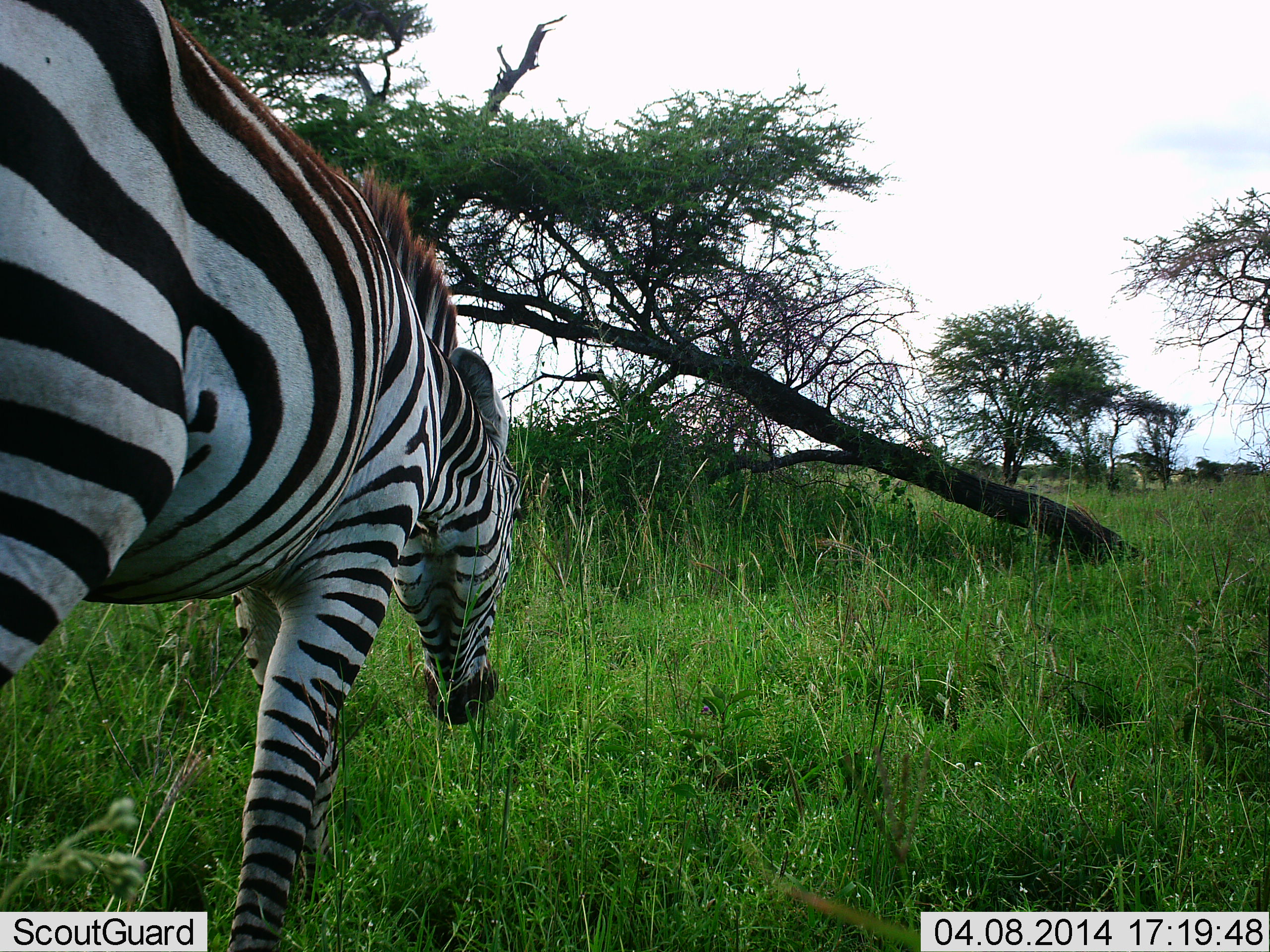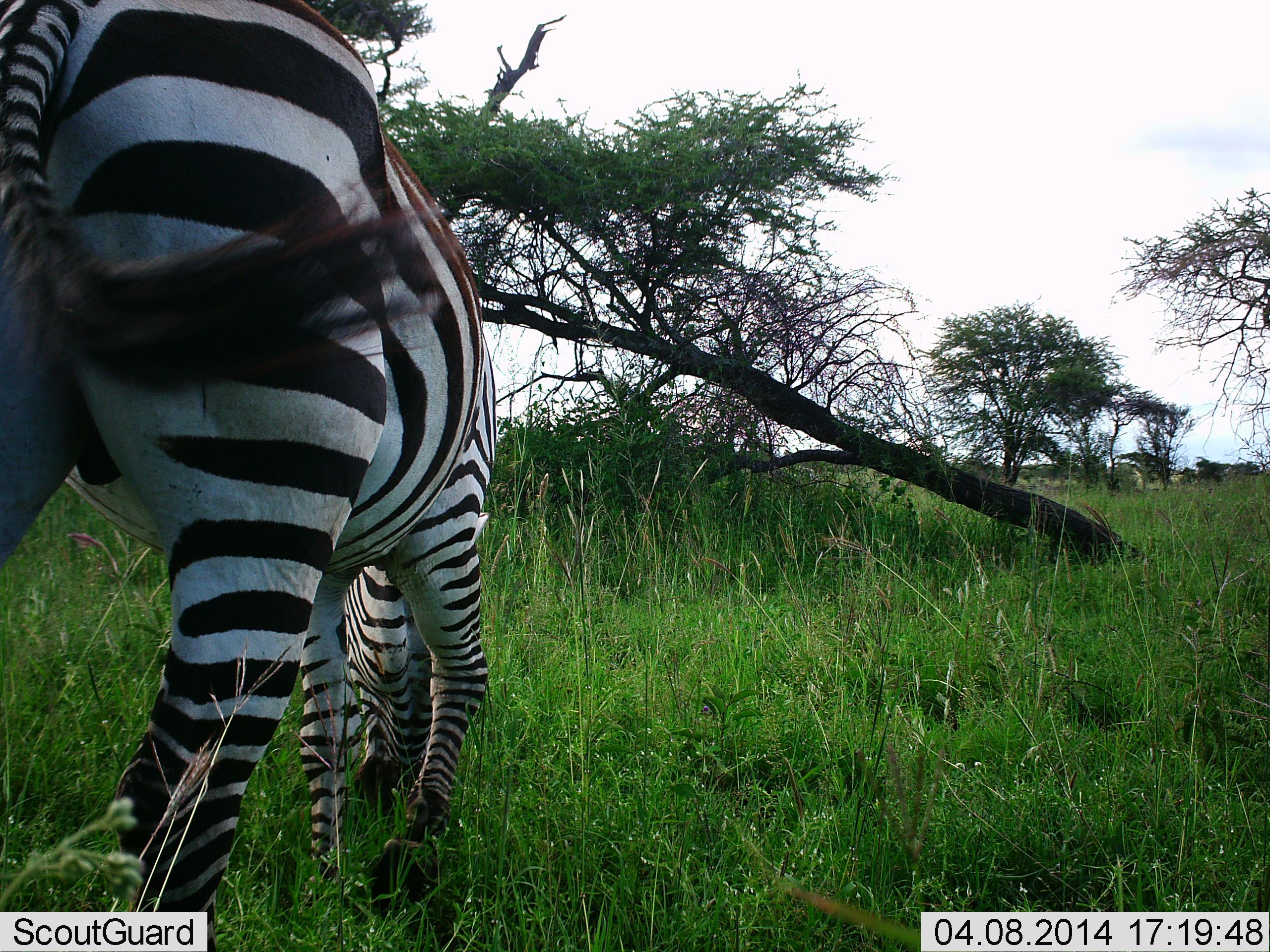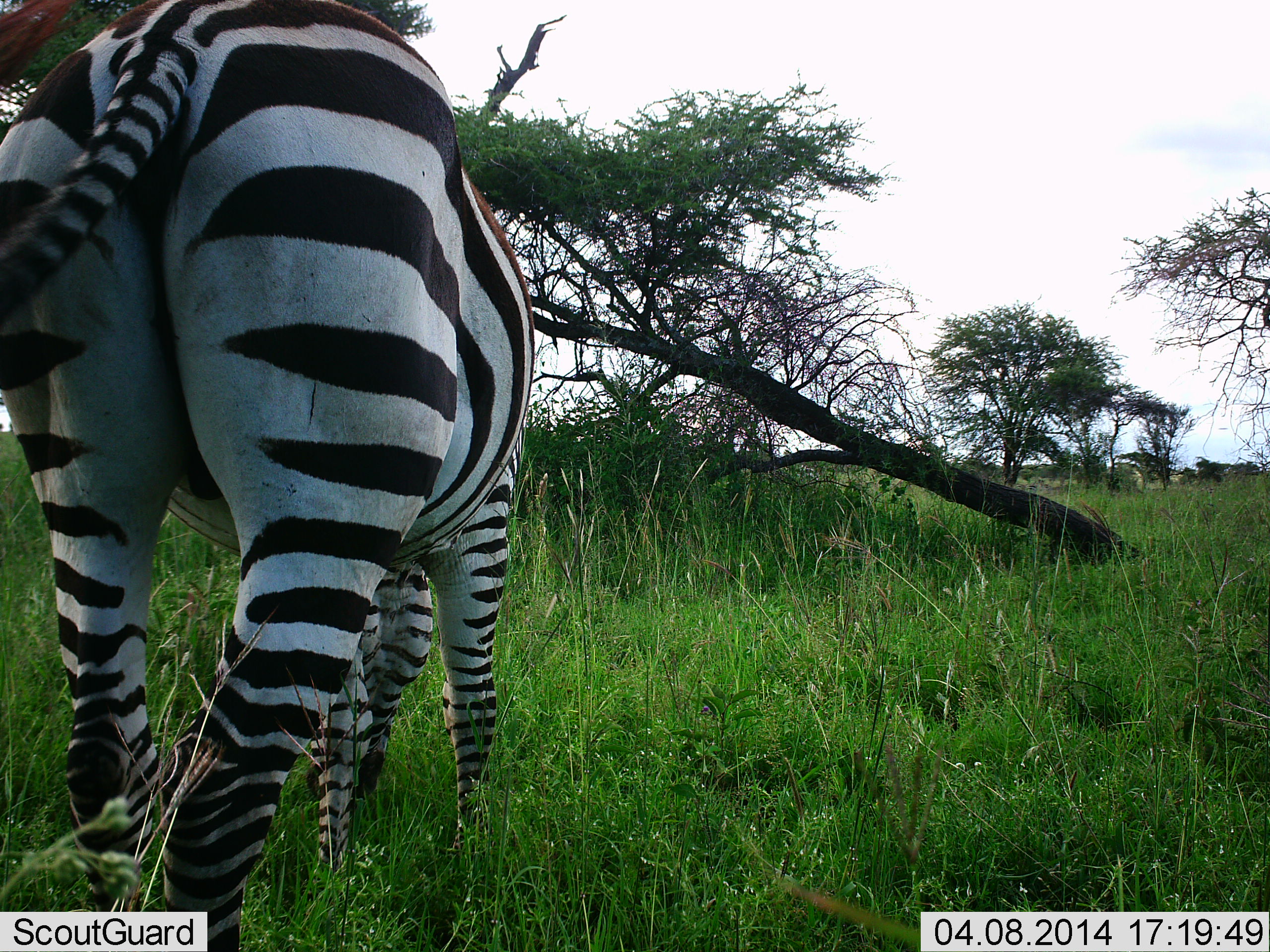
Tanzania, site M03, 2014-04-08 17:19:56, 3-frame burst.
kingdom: Animalia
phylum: Chordata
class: Mammalia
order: Perissodactyla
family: Equidae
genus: Equus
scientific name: Equus quagga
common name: plains zebra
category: zebra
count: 1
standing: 10%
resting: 10%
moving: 40%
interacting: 0%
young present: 0%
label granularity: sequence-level